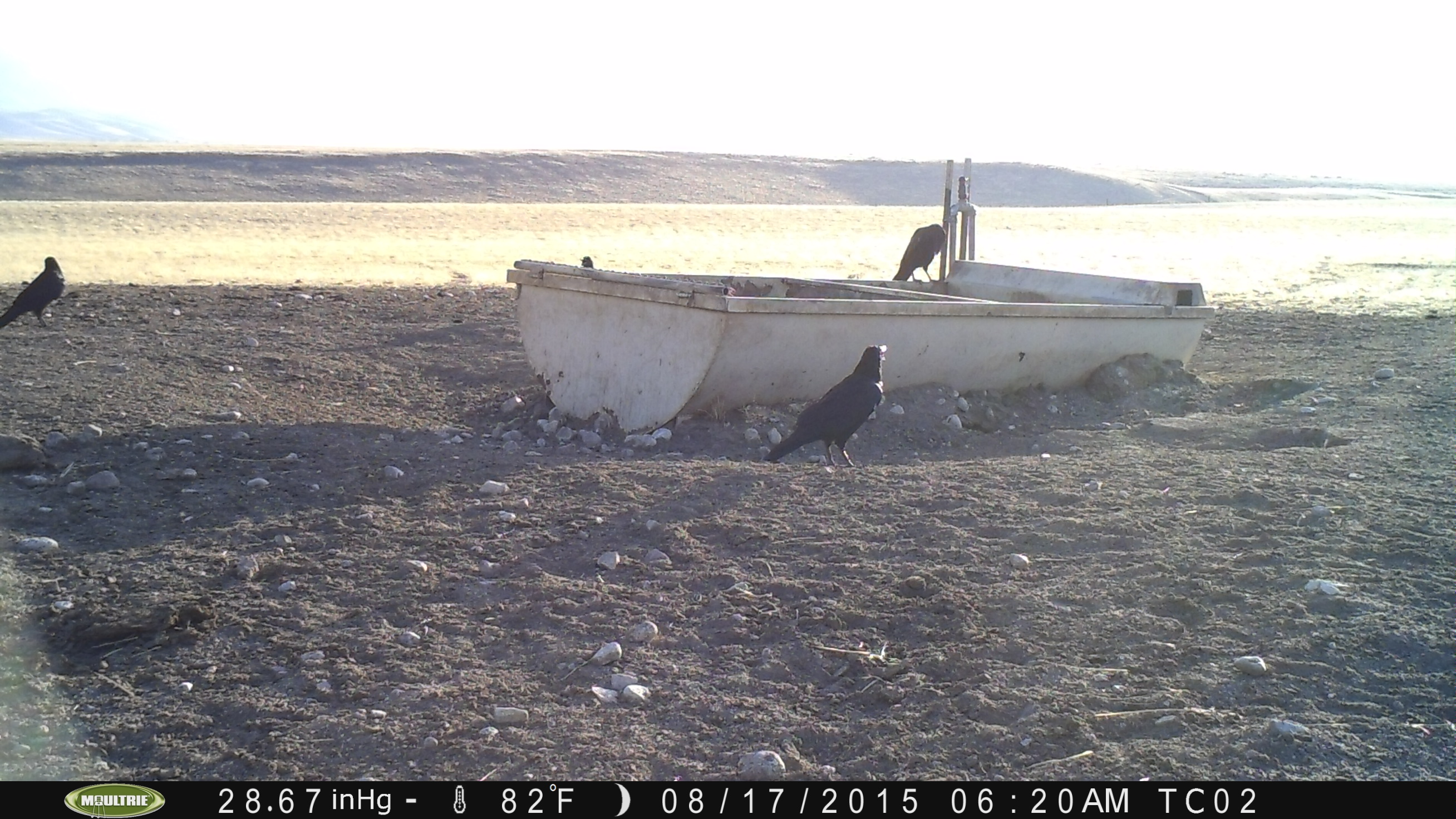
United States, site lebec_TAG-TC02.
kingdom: Animalia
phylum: Chordata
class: Aves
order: Passeriformes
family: Corvidae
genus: Corvus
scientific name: Corvus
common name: crows and ravens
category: unidentified corvus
Unidentified corvus (crows and ravens) (Corvus).